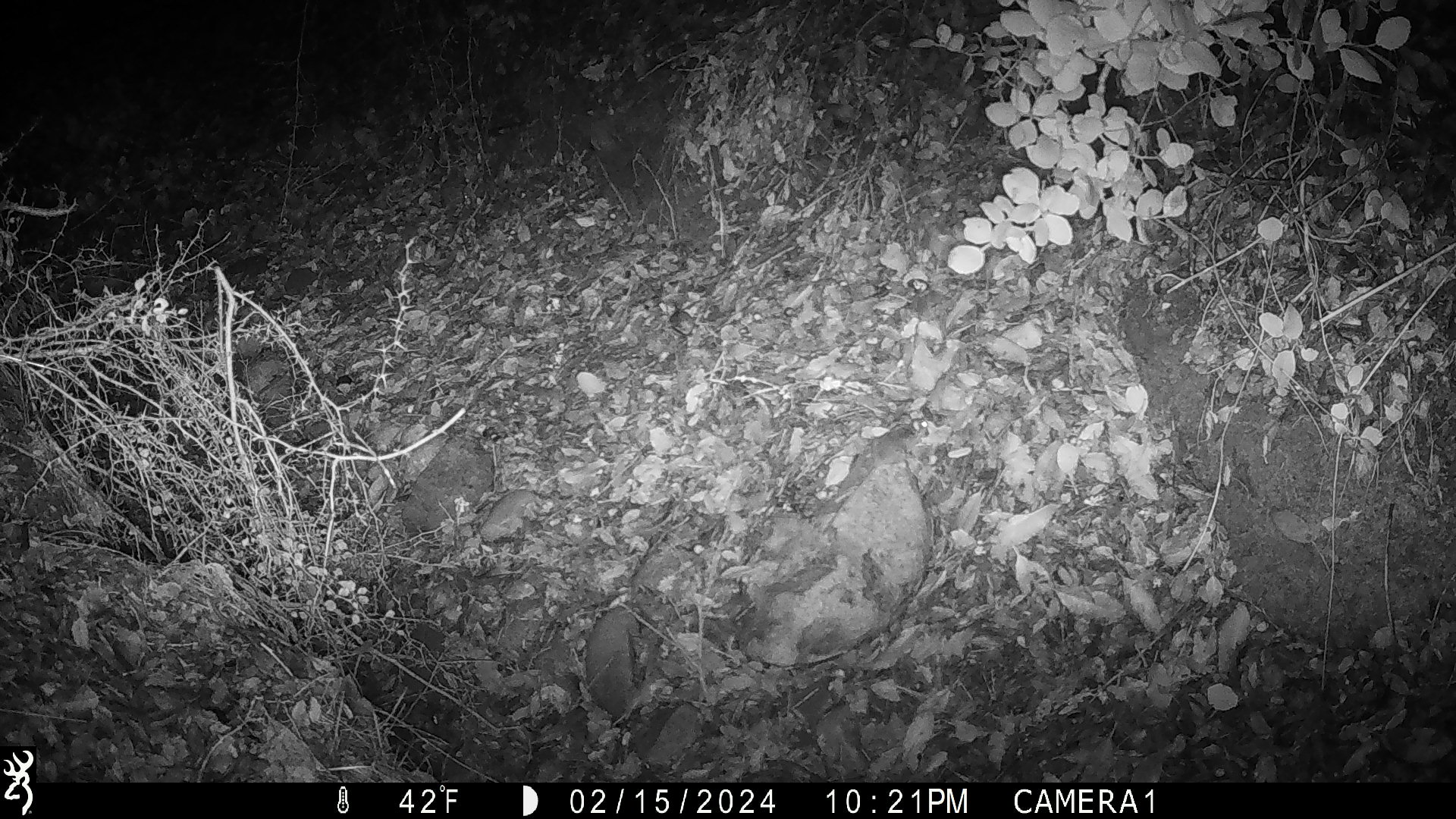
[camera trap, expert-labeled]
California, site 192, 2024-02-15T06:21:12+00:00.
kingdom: Animalia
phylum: Chordata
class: Mammalia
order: Rodentia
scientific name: Rodentia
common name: mouse or rat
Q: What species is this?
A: Mouse or rat (Rodentia).